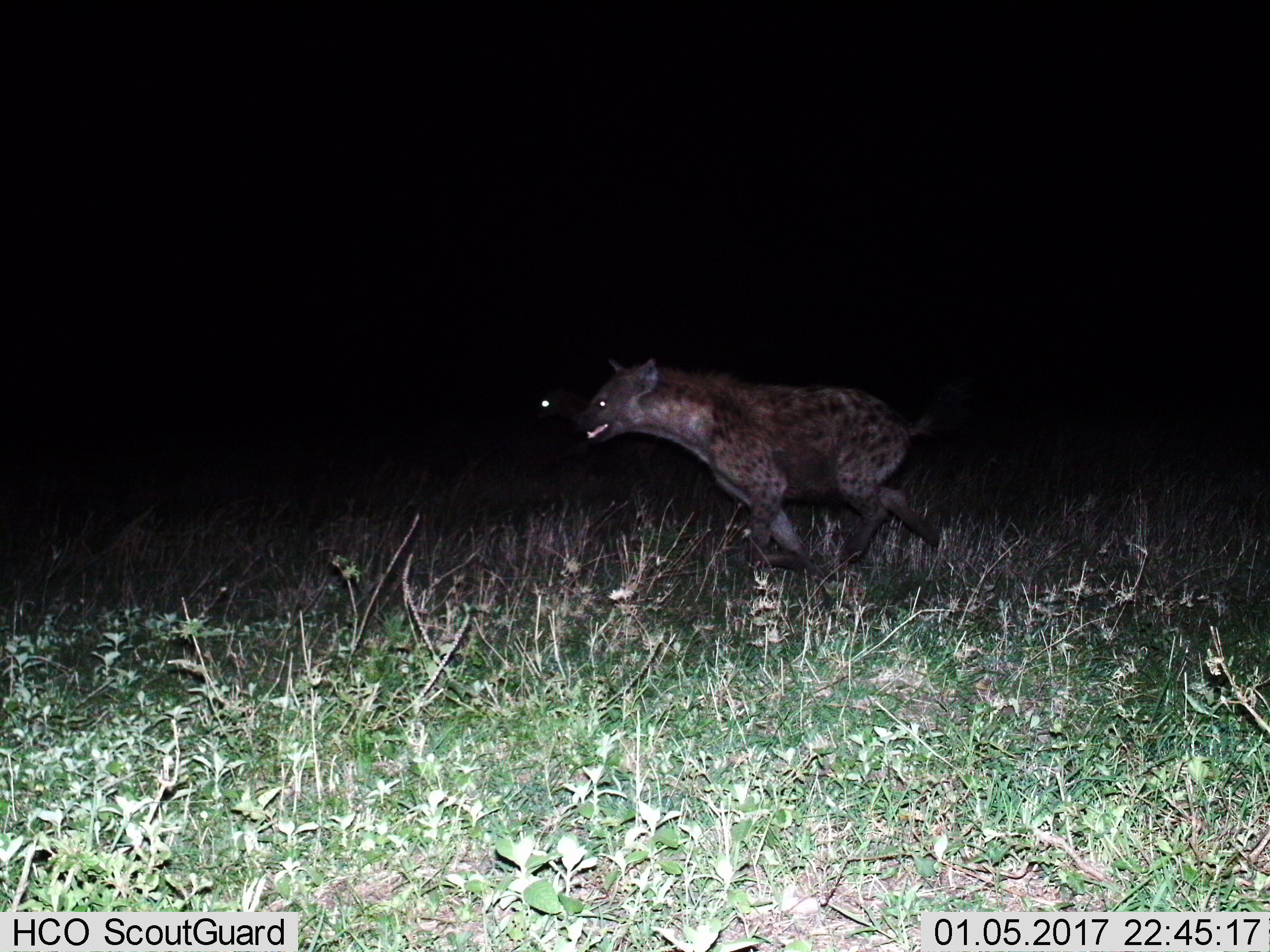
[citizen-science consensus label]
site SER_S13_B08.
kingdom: Animalia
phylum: Chordata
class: Mammalia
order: Carnivora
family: Hyaenidae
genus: Crocuta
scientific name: Crocuta crocuta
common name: spotted hyena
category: hyenaspotted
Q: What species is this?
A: Hyenaspotted (spotted hyena) (Crocuta crocuta).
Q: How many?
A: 2.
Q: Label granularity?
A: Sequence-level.